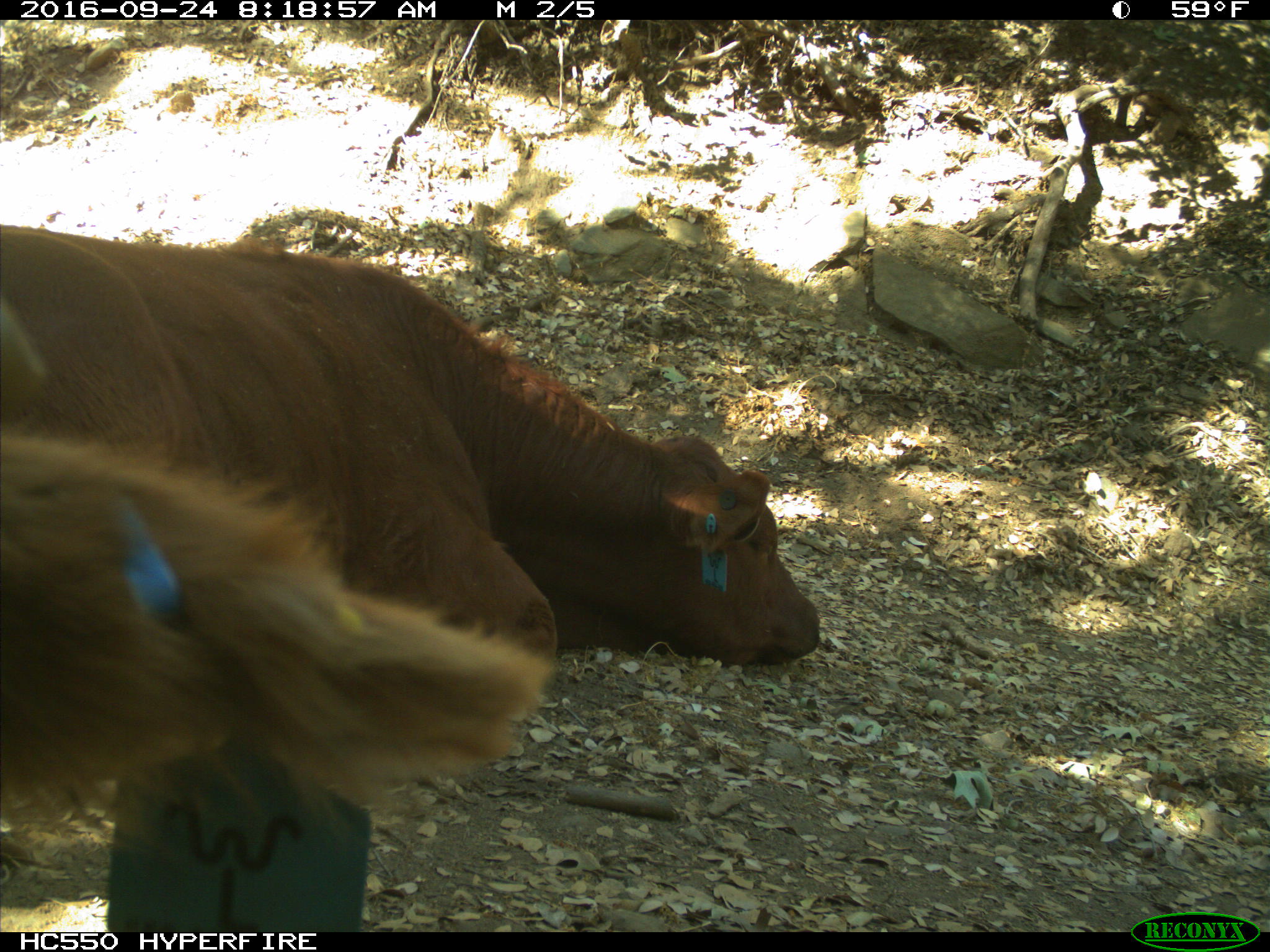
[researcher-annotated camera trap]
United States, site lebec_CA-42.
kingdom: Animalia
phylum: Chordata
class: Mammalia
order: Artiodactyla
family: Bovidae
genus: Bos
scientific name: Bos taurus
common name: domestic cow